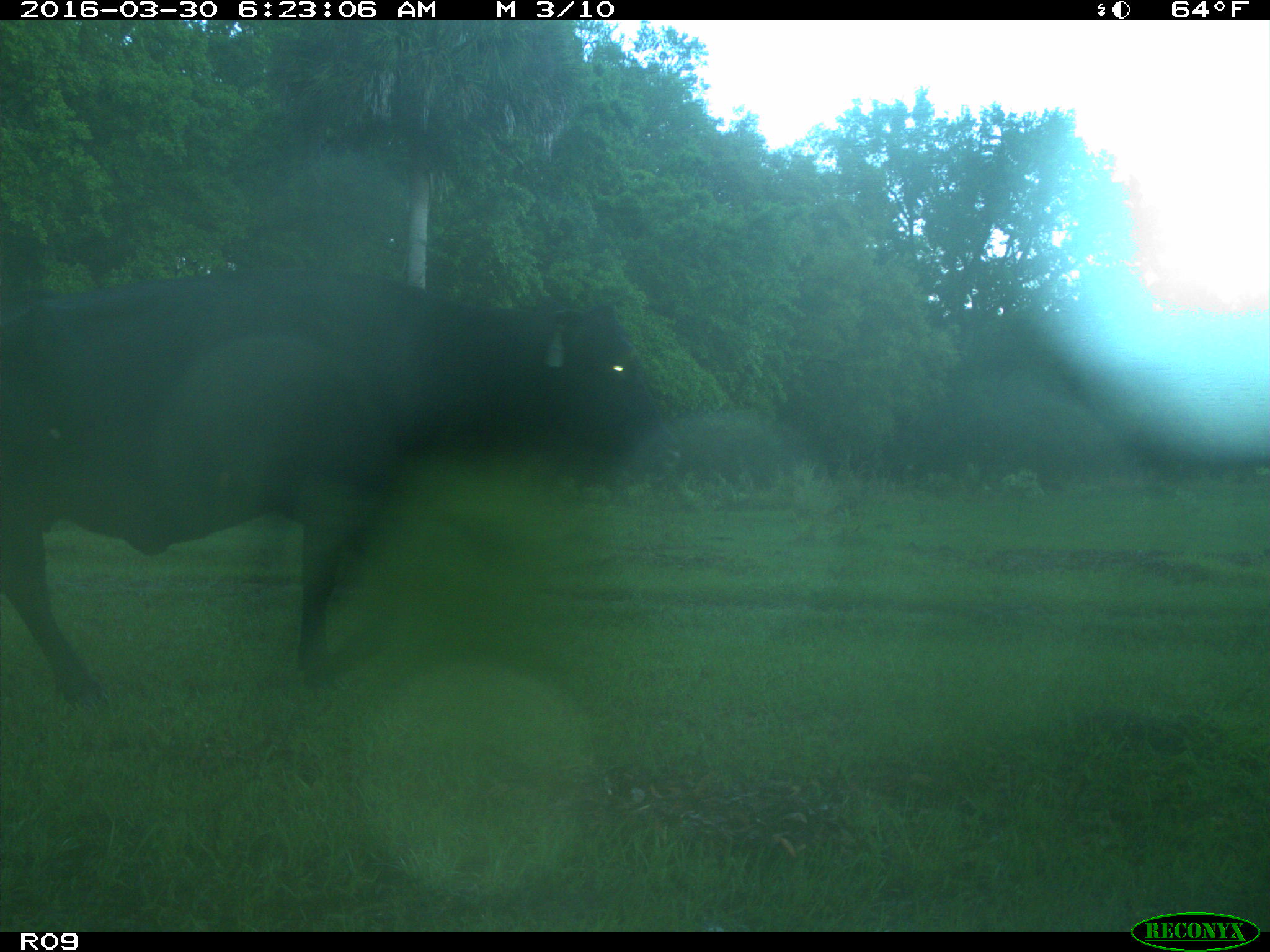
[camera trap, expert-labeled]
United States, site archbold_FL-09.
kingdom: Animalia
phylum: Chordata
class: Mammalia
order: Artiodactyla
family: Bovidae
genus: Bos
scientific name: Bos taurus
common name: domestic cow